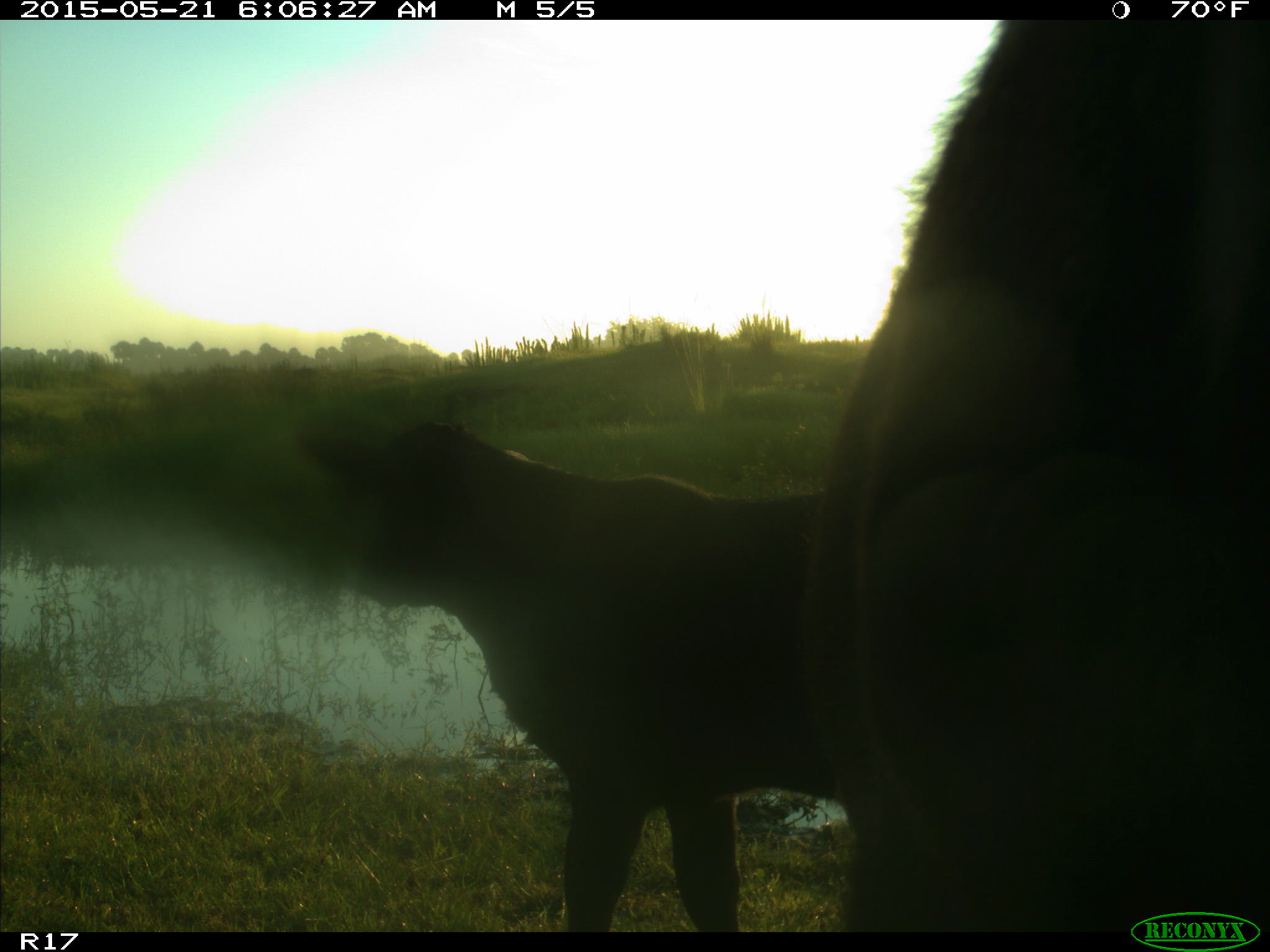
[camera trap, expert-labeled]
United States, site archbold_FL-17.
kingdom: Animalia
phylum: Chordata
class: Mammalia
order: Artiodactyla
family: Bovidae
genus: Bos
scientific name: Bos taurus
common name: domestic cow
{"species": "Bos taurus (domestic cow)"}